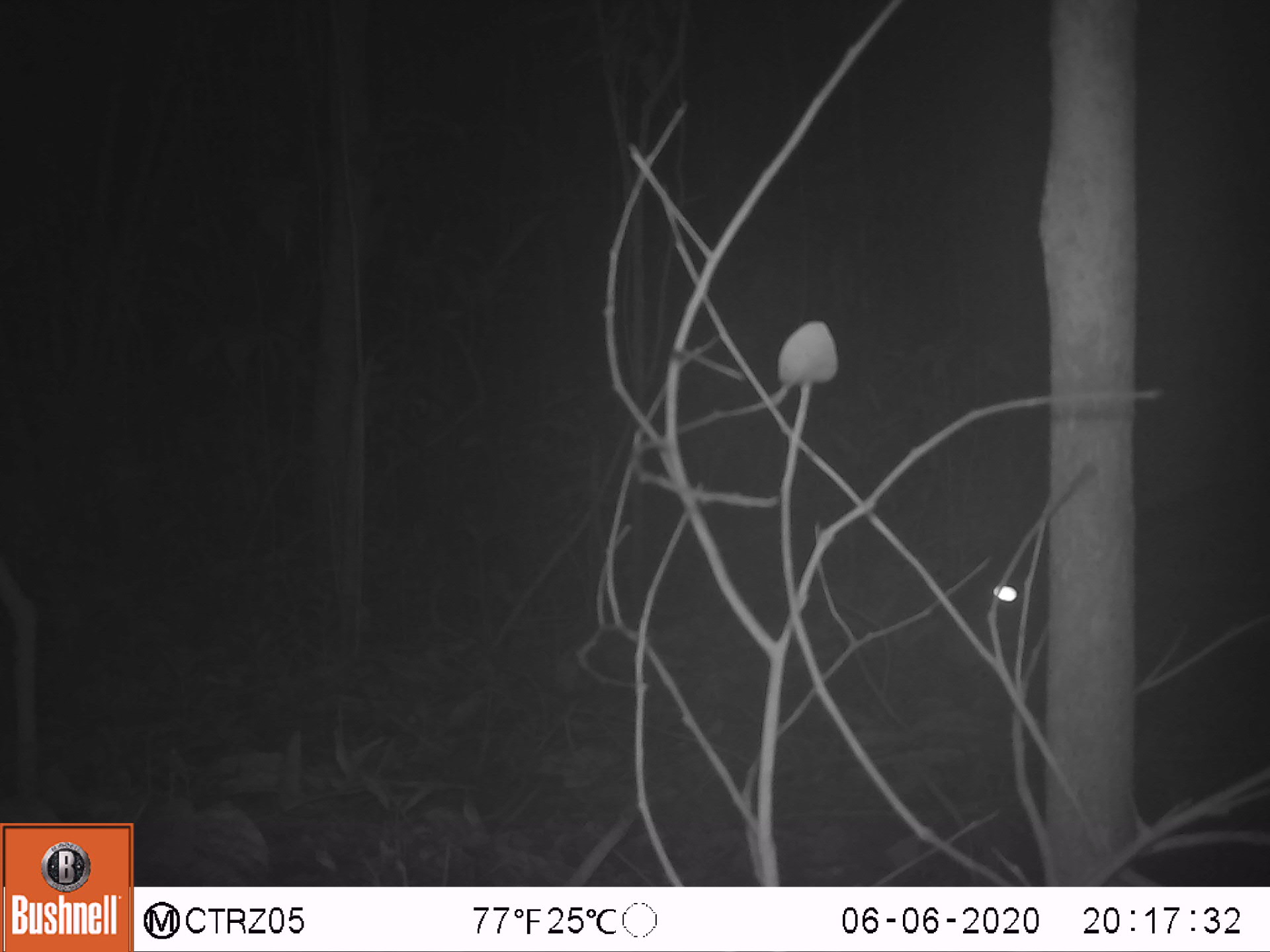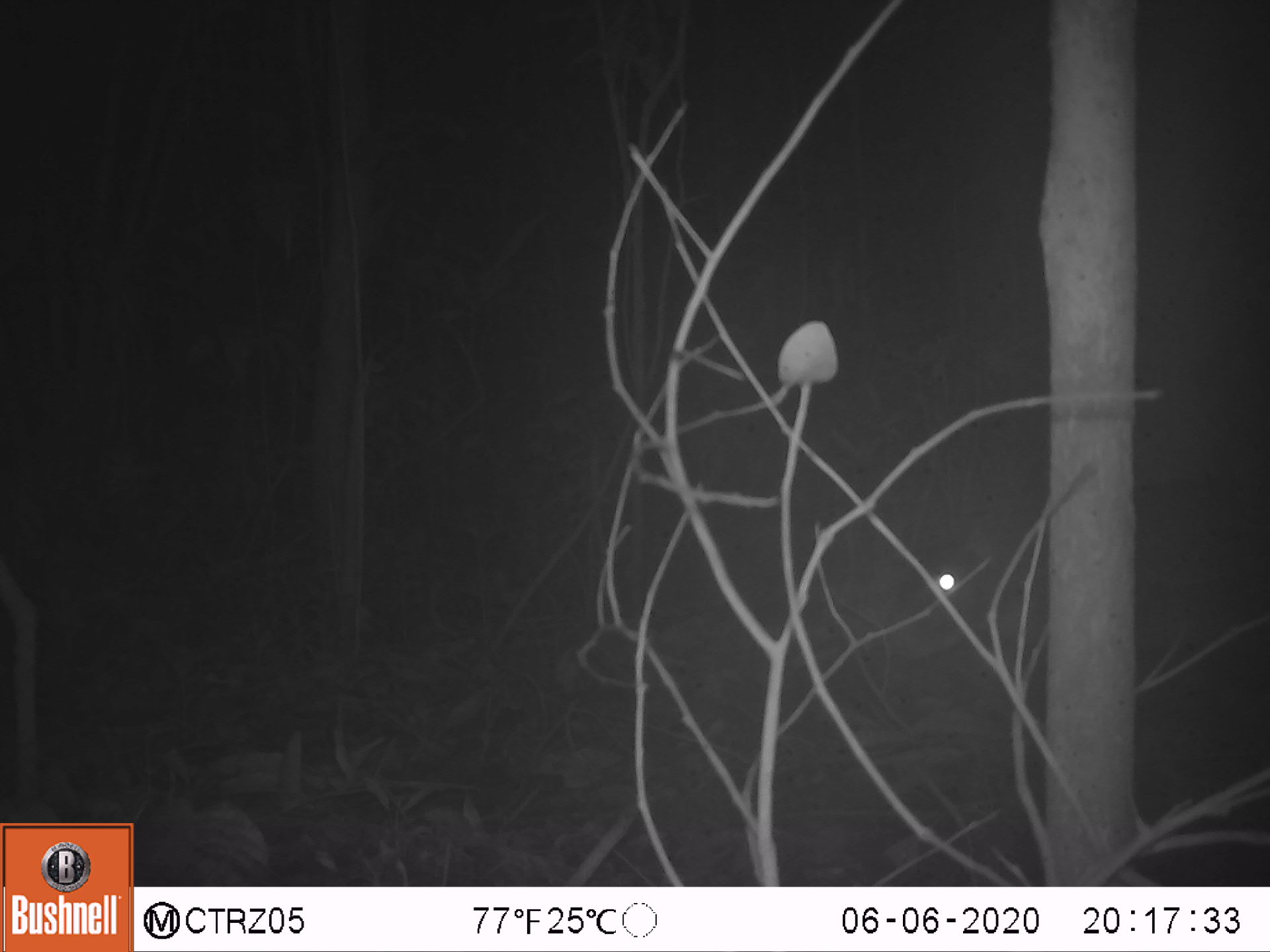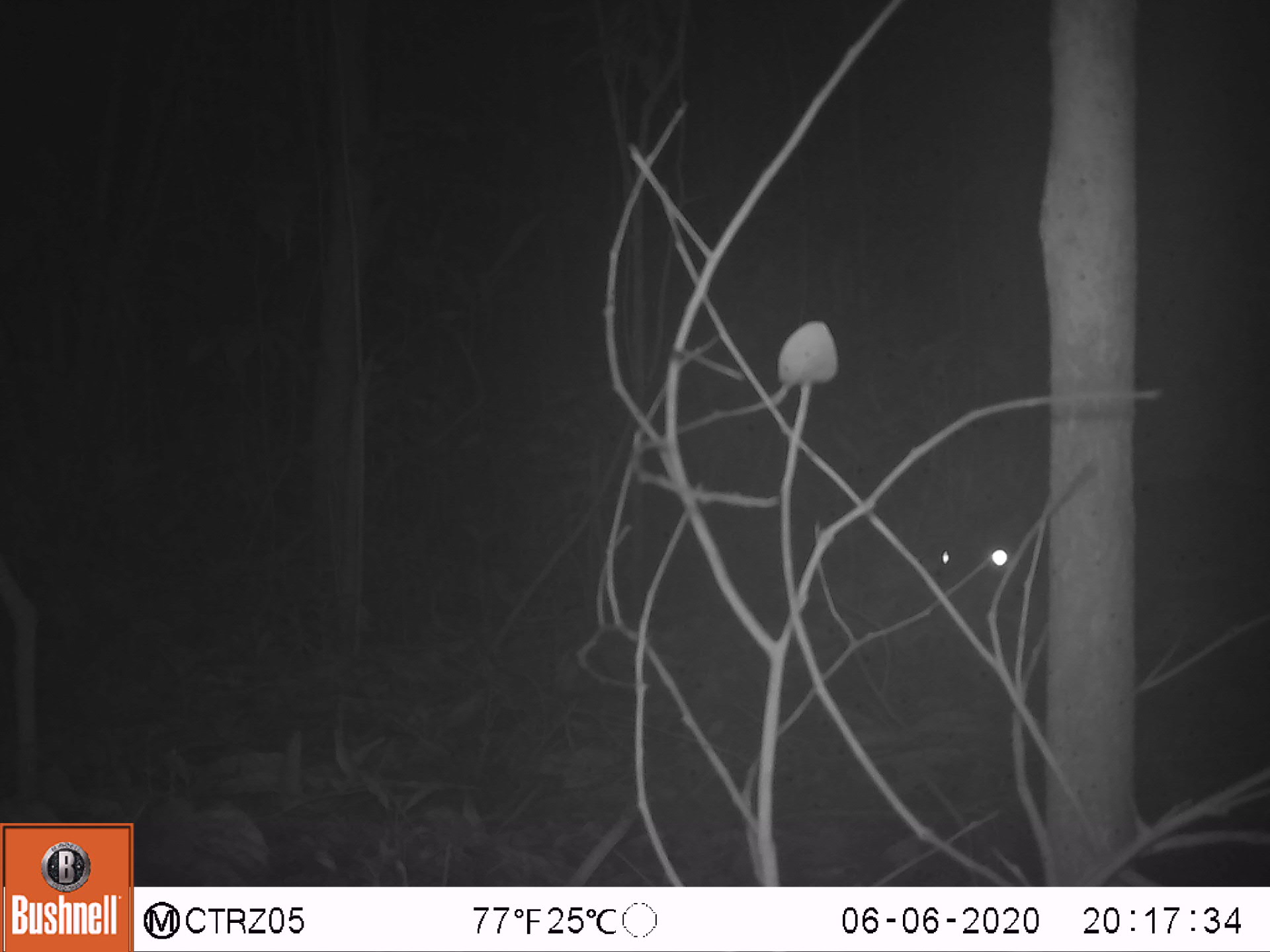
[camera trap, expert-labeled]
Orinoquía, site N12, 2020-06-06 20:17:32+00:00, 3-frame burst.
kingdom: Animalia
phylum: Chordata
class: Mammalia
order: Rodentia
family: Cuniculidae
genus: Cuniculus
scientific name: Cuniculus paca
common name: spotted paca